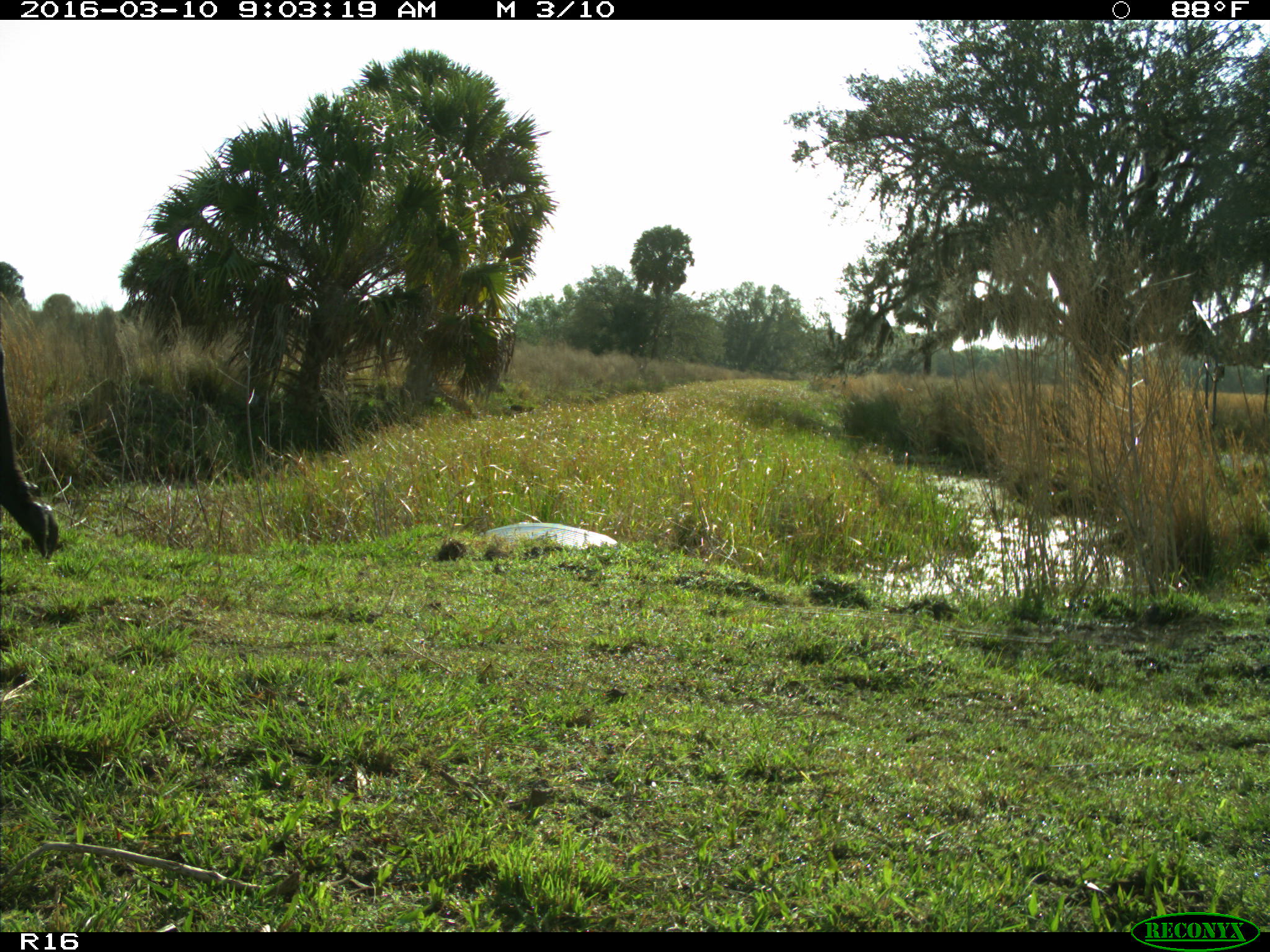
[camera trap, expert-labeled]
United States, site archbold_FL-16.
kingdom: Animalia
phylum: Chordata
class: Mammalia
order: Artiodactyla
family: Bovidae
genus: Bos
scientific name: Bos taurus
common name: domestic cow